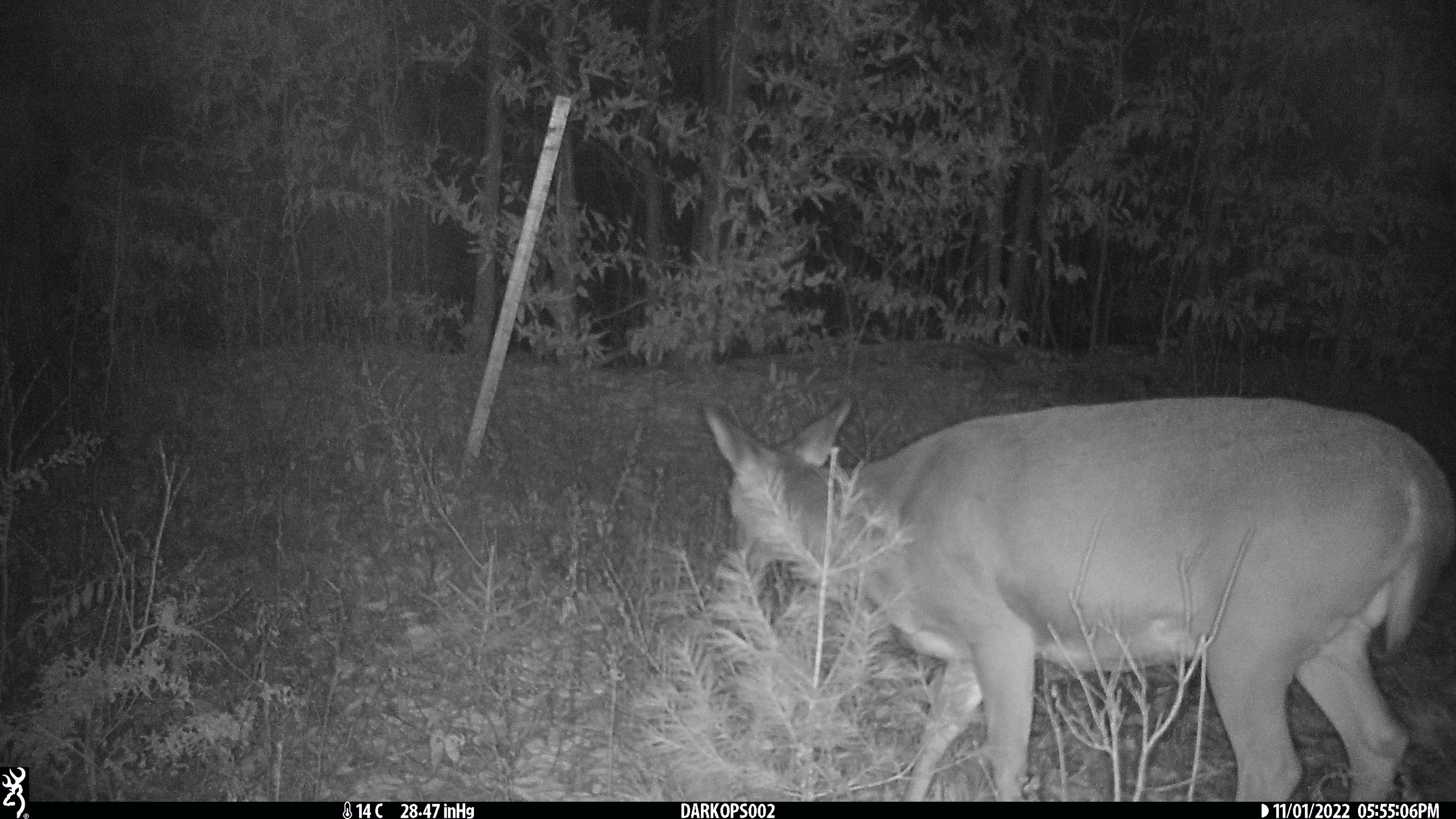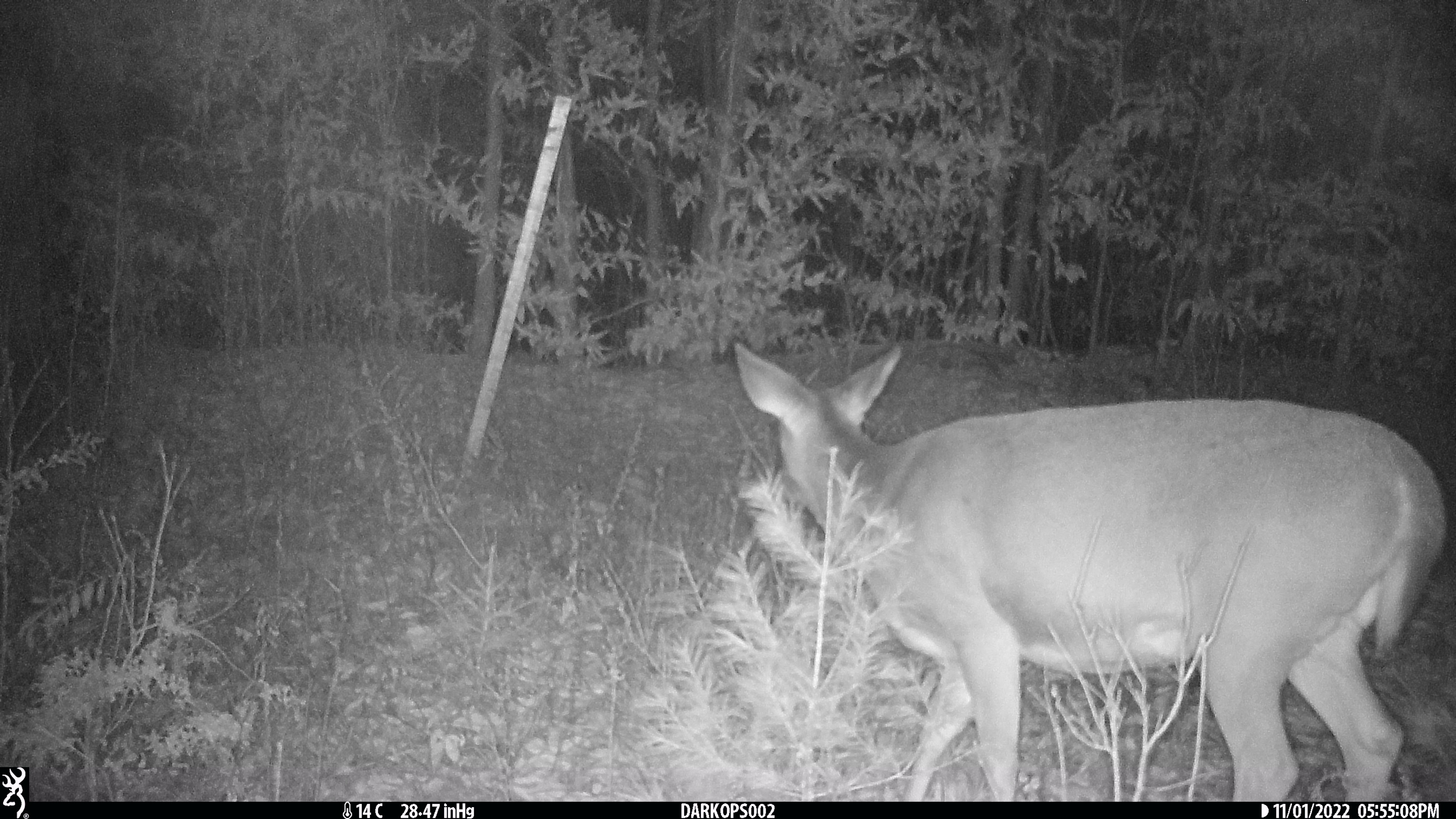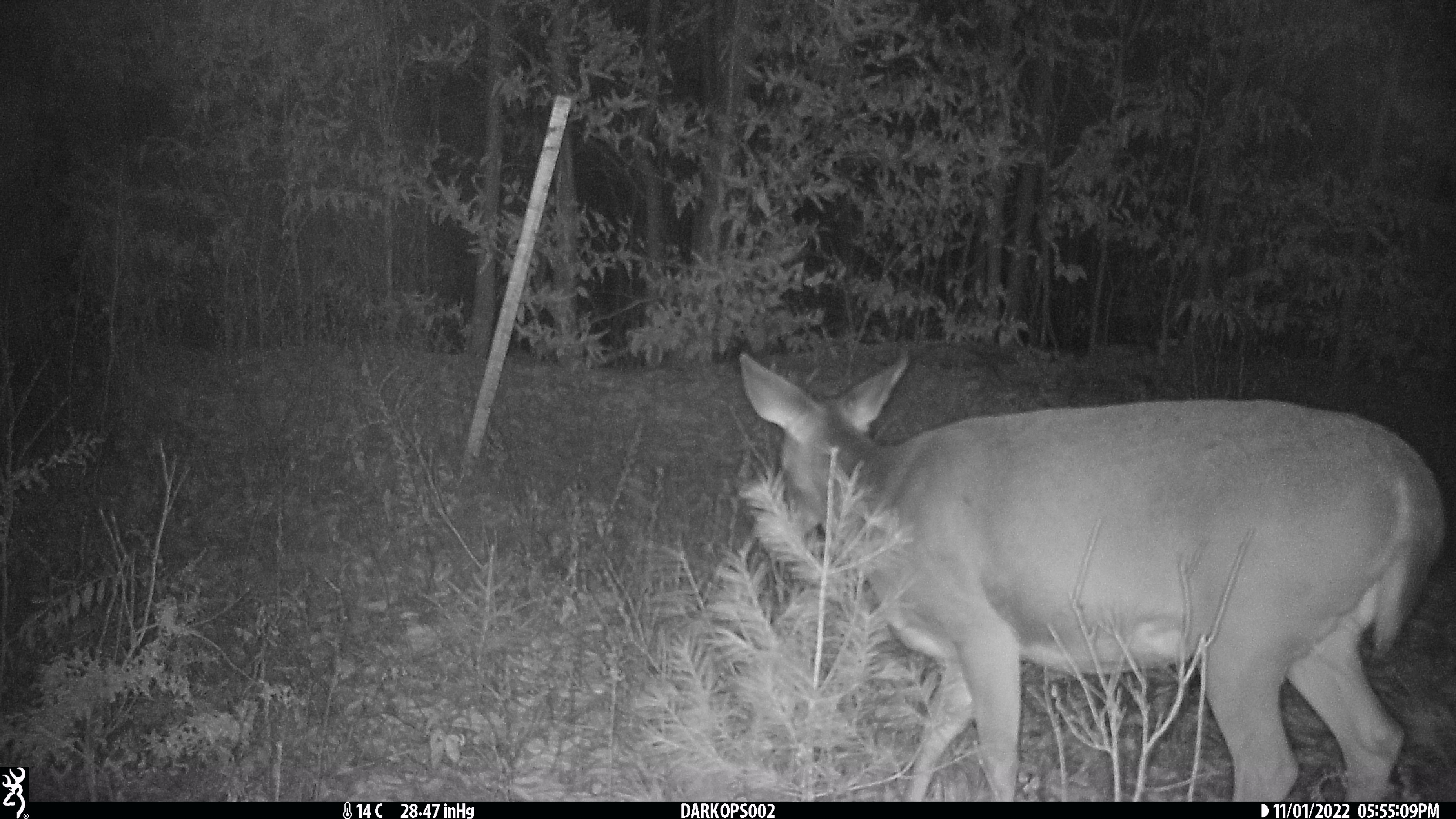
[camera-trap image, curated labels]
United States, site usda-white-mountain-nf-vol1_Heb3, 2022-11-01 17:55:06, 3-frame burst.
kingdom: Animalia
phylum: Chordata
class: Mammalia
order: Artiodactyla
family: Cervidae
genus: Odocoileus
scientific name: Odocoileus virginianus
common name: white-tailed deer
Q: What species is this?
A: White-tailed deer (Odocoileus virginianus).